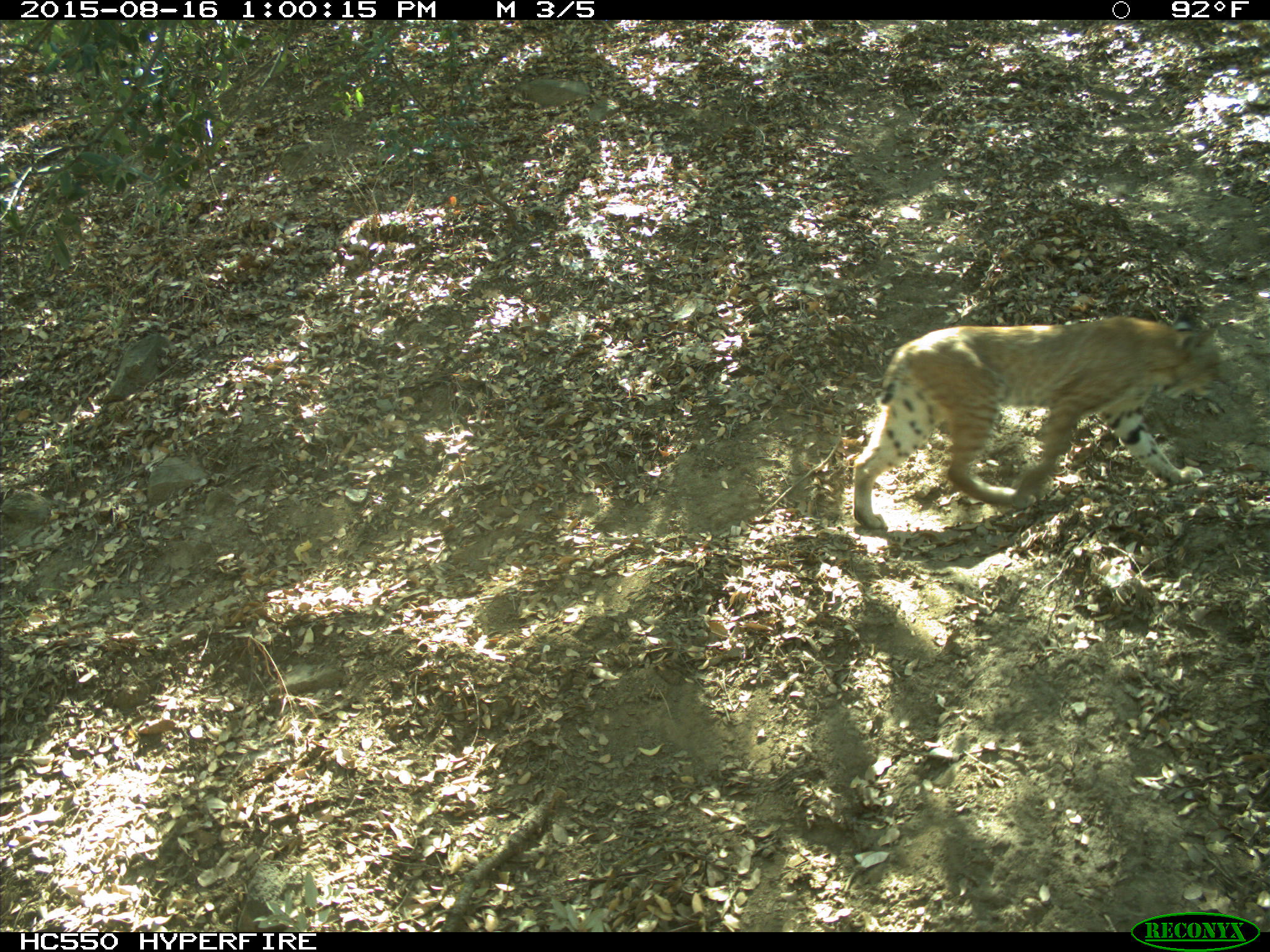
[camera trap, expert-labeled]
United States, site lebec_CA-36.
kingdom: Animalia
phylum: Chordata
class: Mammalia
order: Carnivora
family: Felidae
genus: Lynx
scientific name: Lynx rufus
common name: bobcat